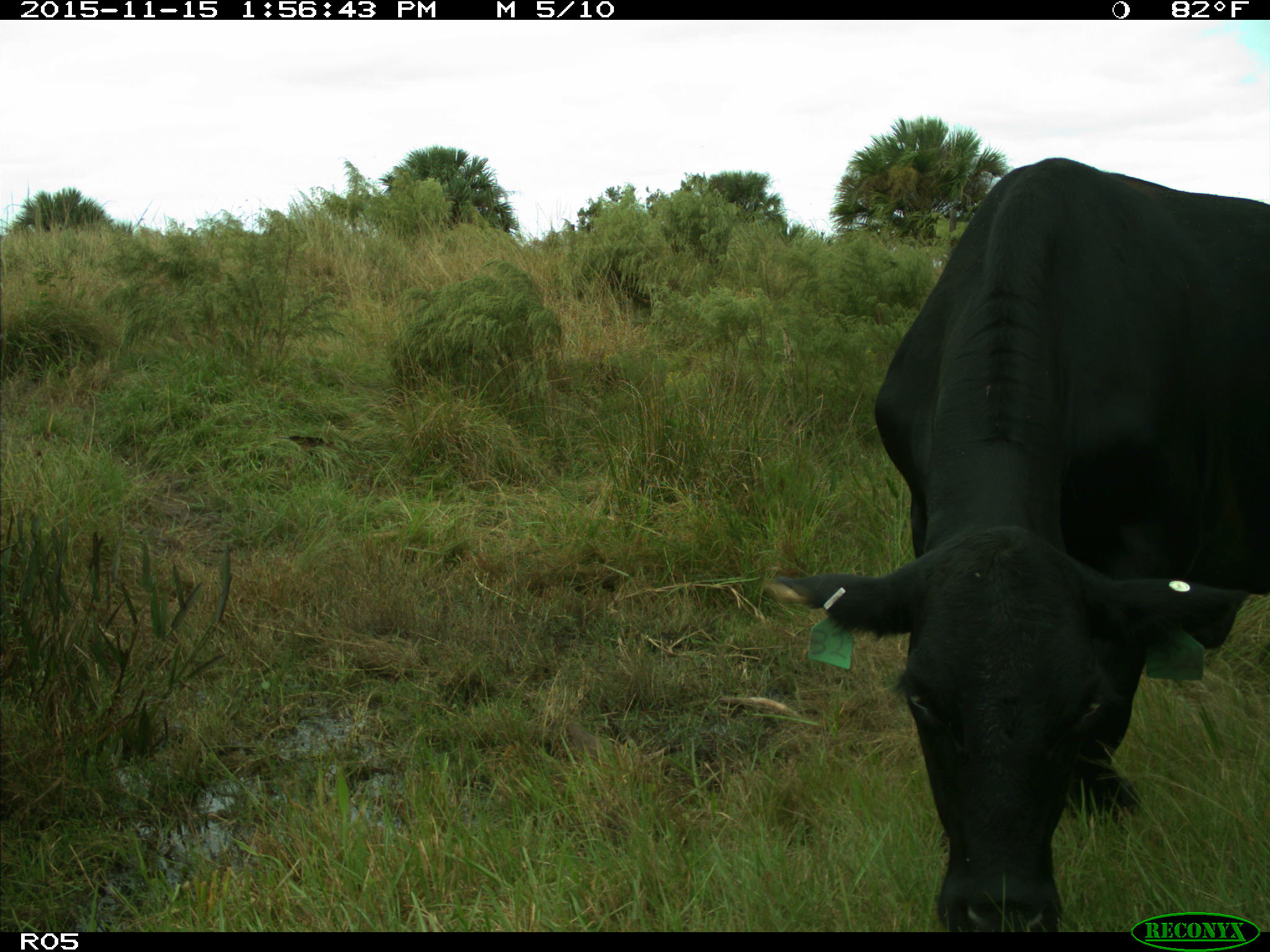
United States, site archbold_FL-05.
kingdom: Animalia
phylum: Chordata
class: Mammalia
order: Artiodactyla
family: Bovidae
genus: Bos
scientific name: Bos taurus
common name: domestic cow